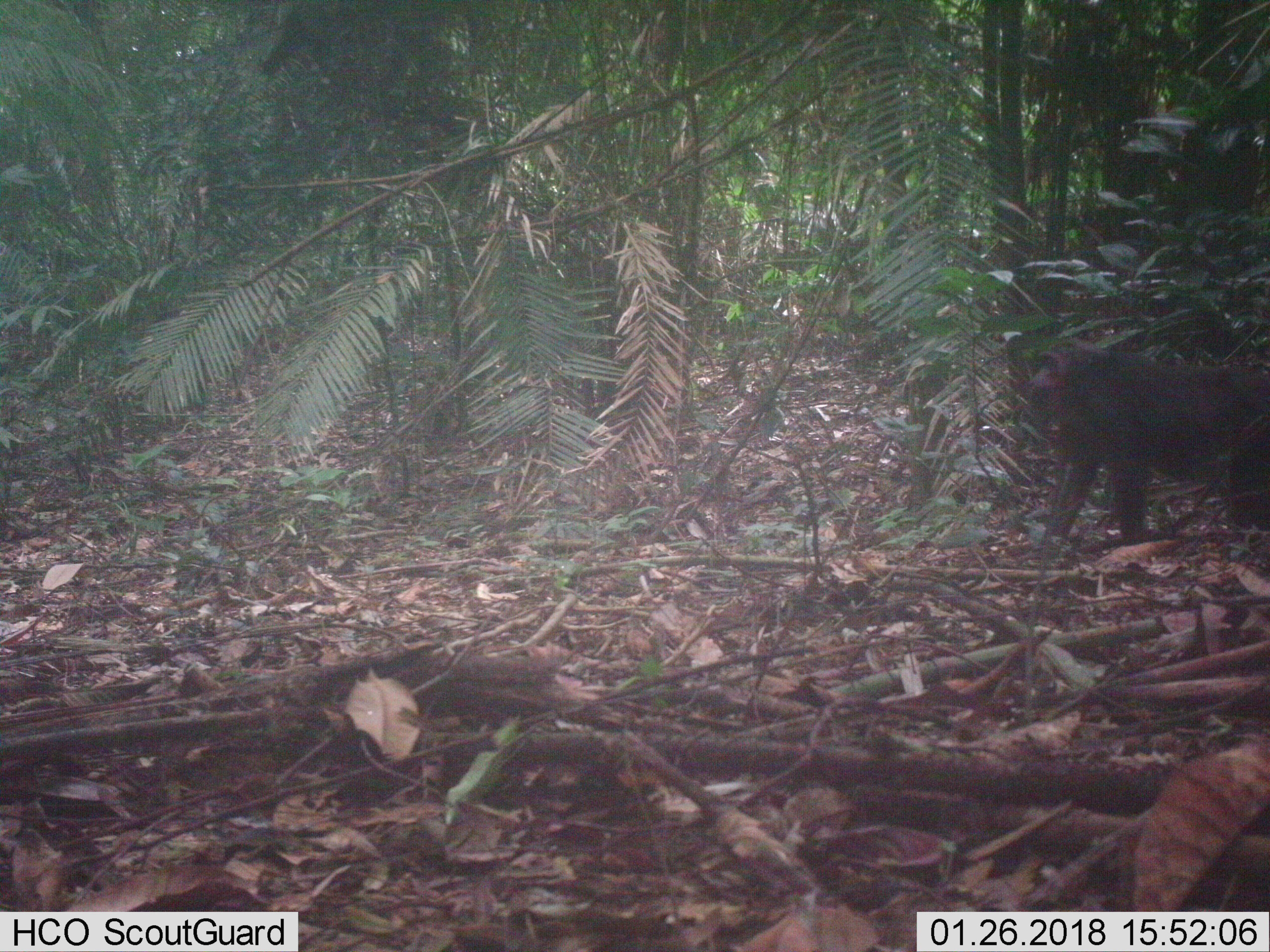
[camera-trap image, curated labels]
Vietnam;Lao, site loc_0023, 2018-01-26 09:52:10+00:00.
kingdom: Animalia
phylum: Chordata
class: Mammalia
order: Primates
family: Cercopithecidae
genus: Macaca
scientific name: Macaca arctoides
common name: stump-tailed macaque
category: stump tailed macaque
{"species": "stump tailed macaque (stump-tailed macaque) (Macaca arctoides)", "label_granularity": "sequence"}